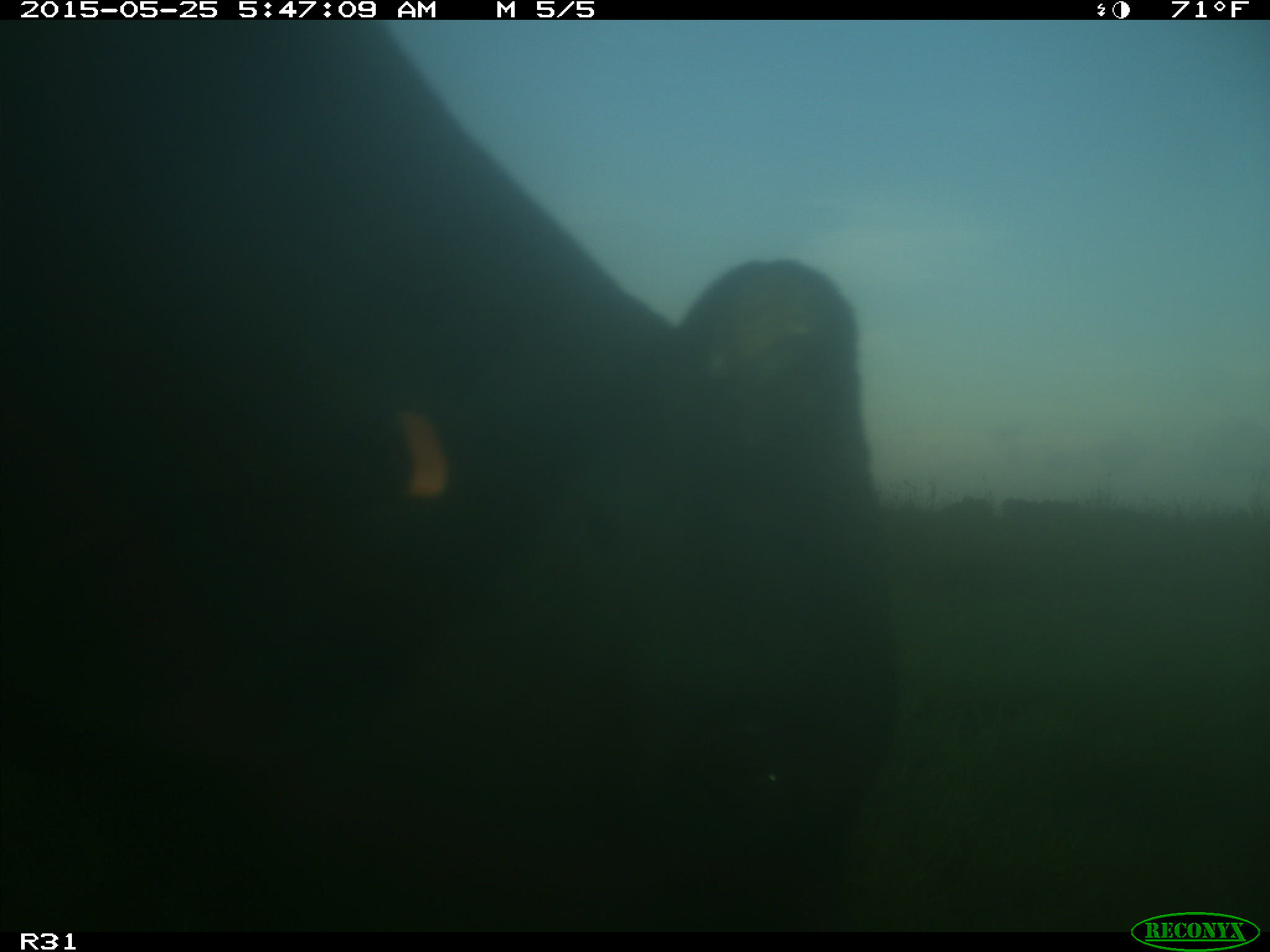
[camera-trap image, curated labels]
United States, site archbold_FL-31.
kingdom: Animalia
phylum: Chordata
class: Mammalia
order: Artiodactyla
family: Bovidae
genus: Bos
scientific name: Bos taurus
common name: domestic cow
Bos taurus (domestic cow).